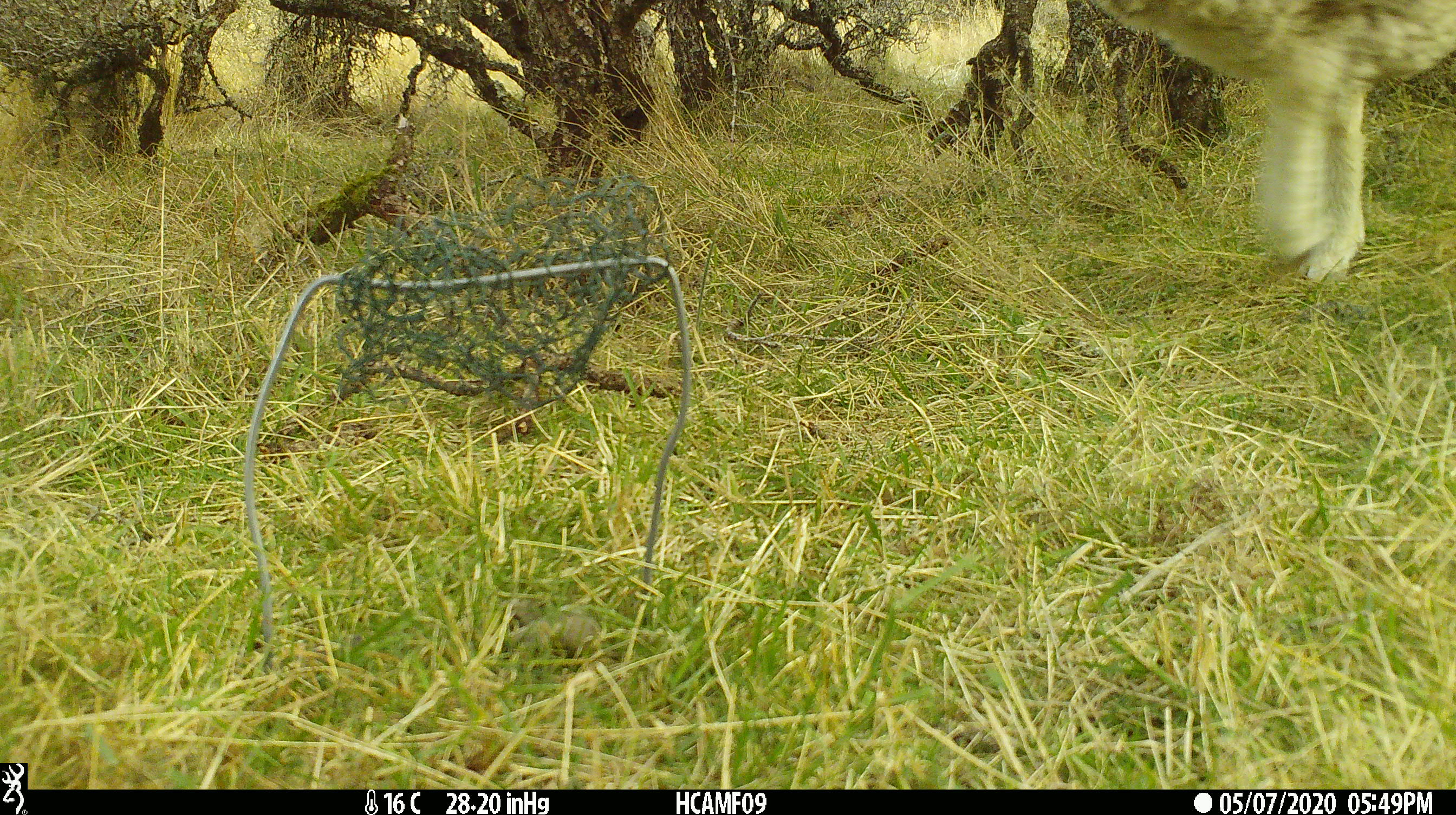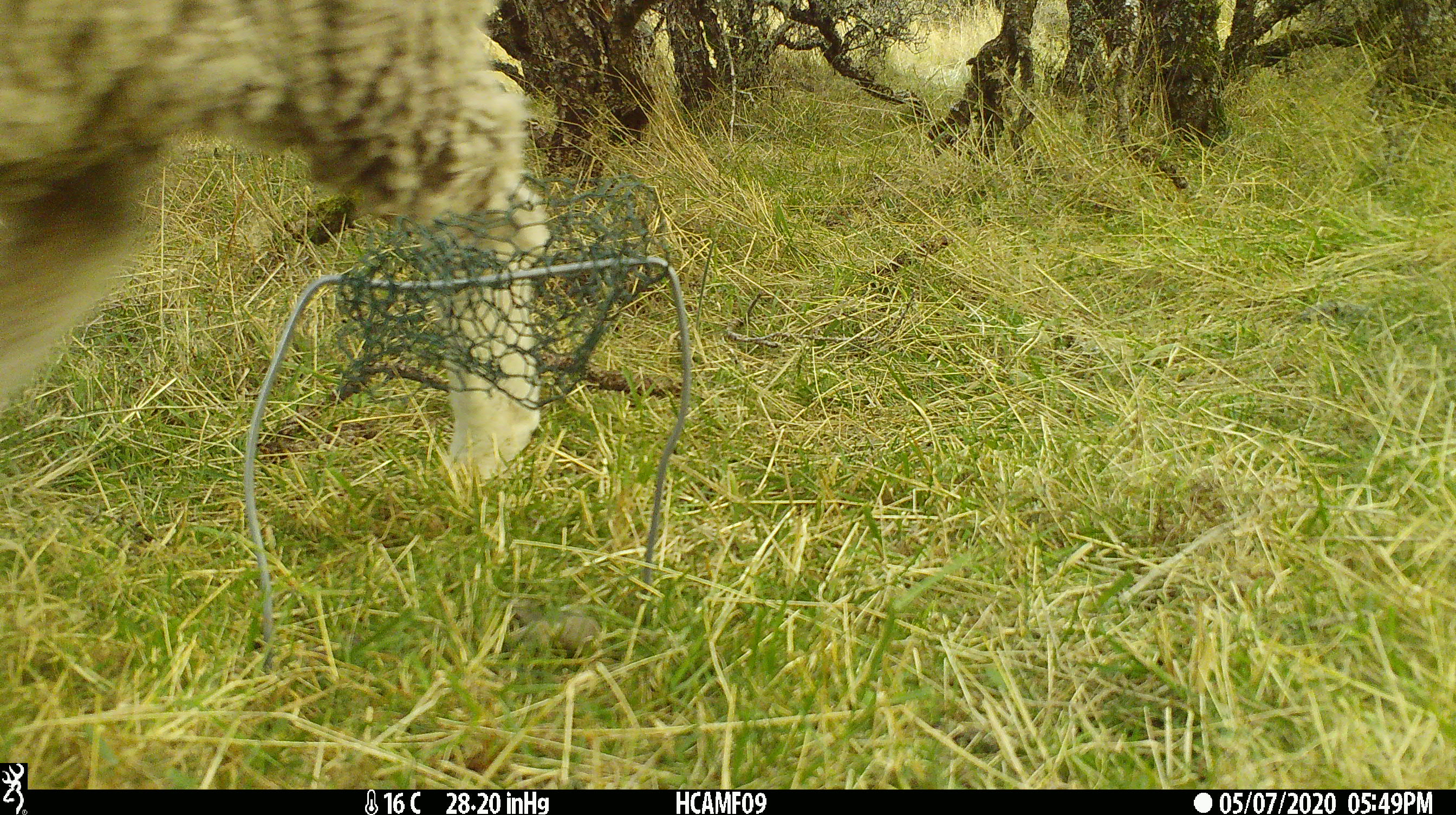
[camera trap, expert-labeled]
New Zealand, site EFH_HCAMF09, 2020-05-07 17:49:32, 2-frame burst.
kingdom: Animalia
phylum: Chordata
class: Mammalia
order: Artiodactyla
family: Bovidae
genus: Ovis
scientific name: Ovis aries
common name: domestic sheep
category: sheep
Sheep (domestic sheep) (Ovis aries).